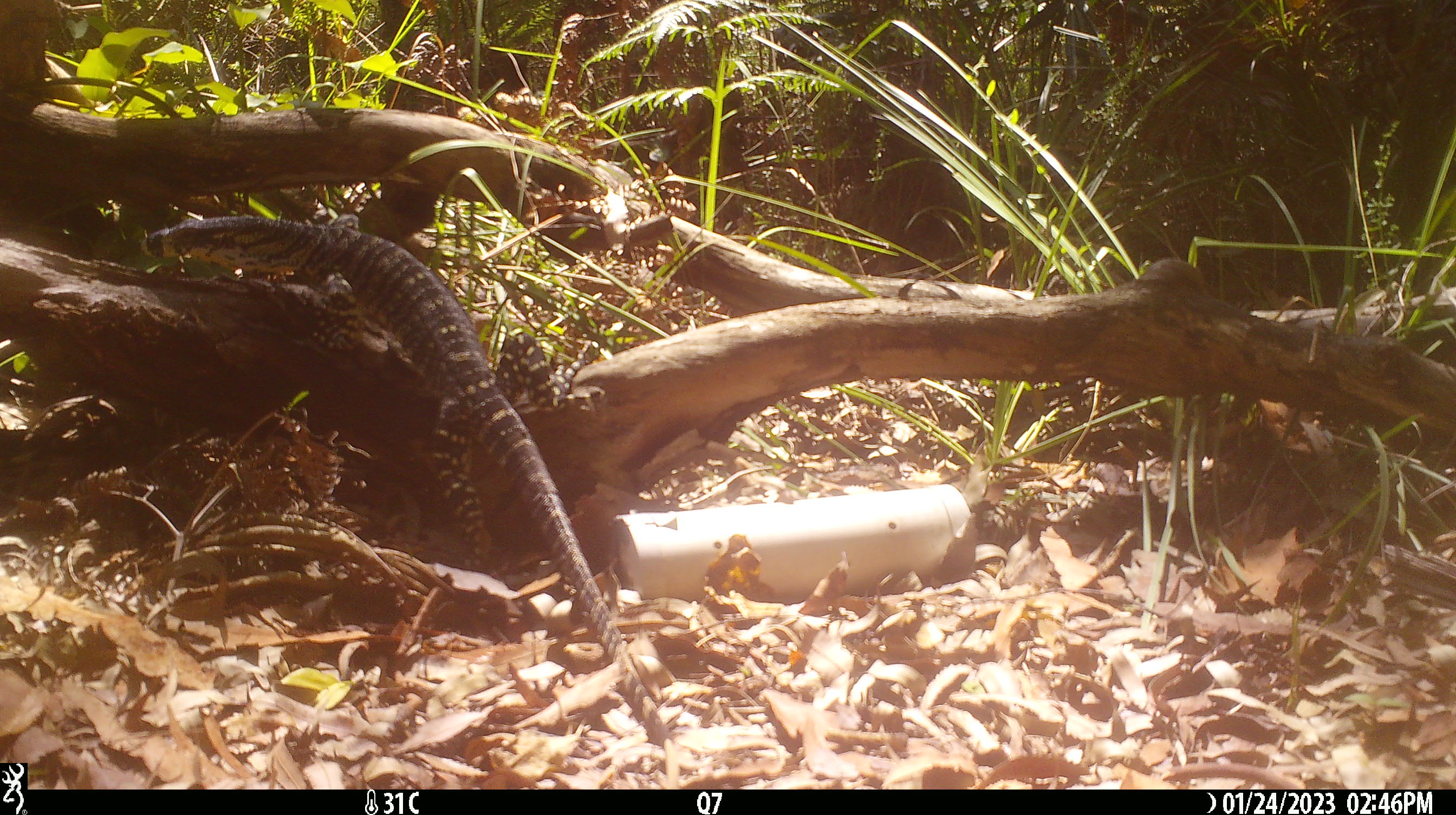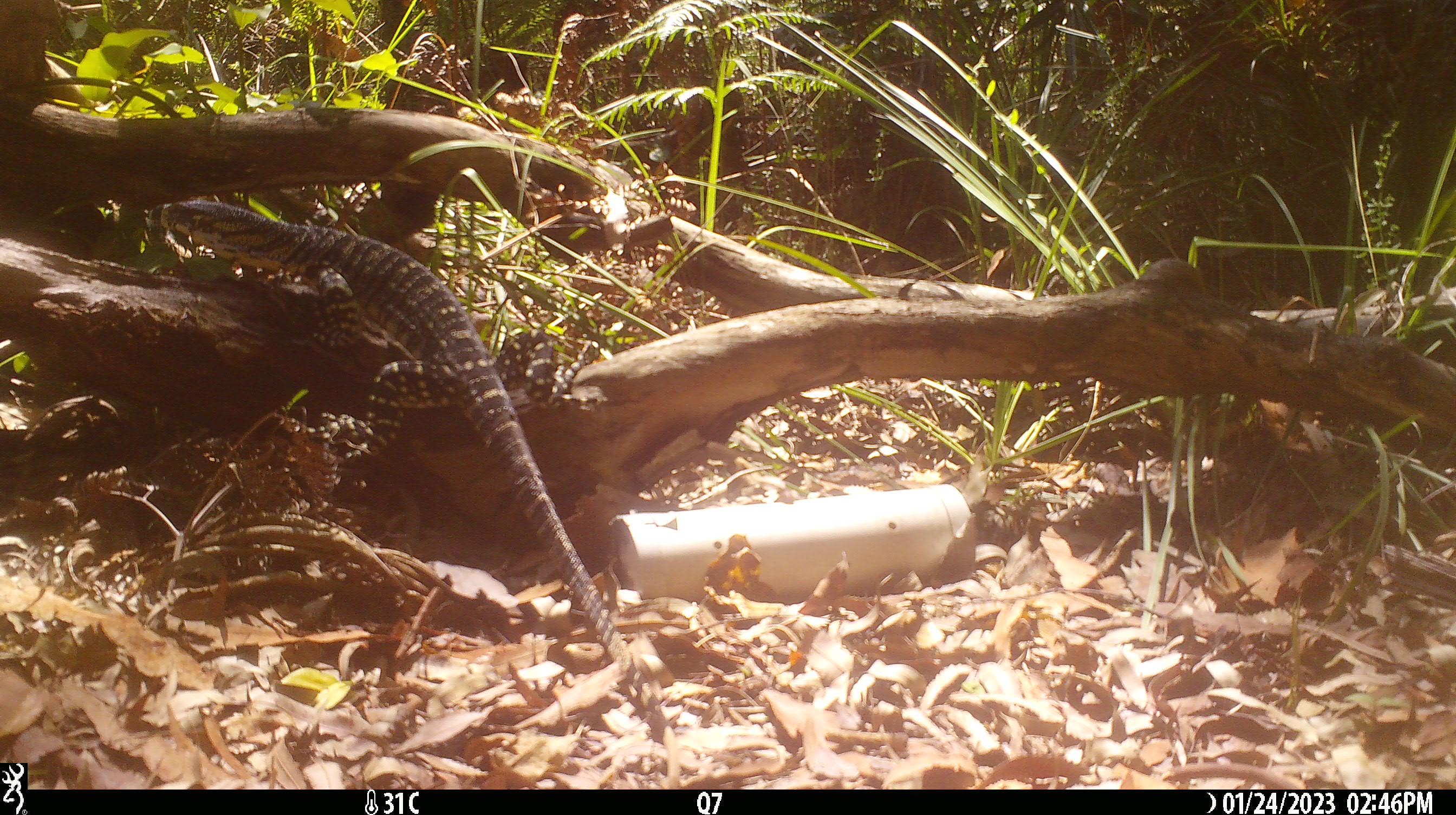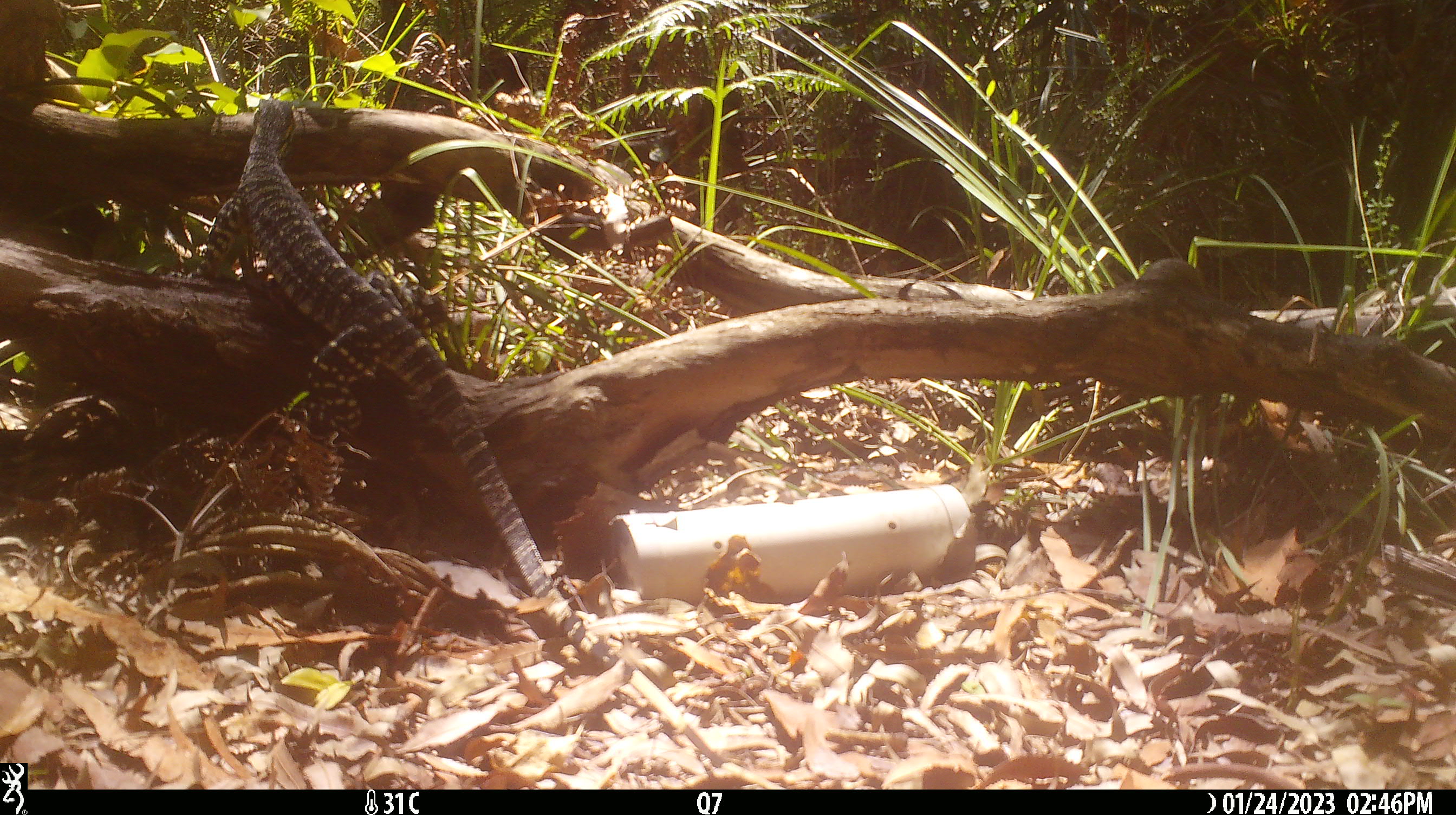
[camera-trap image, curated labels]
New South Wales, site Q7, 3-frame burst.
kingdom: Animalia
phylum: Chordata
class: Reptilia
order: Squamata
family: Varanidae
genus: Varanus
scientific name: Varanus varius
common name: lace monitor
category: goanna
Goanna (lace monitor) (Varanus varius).